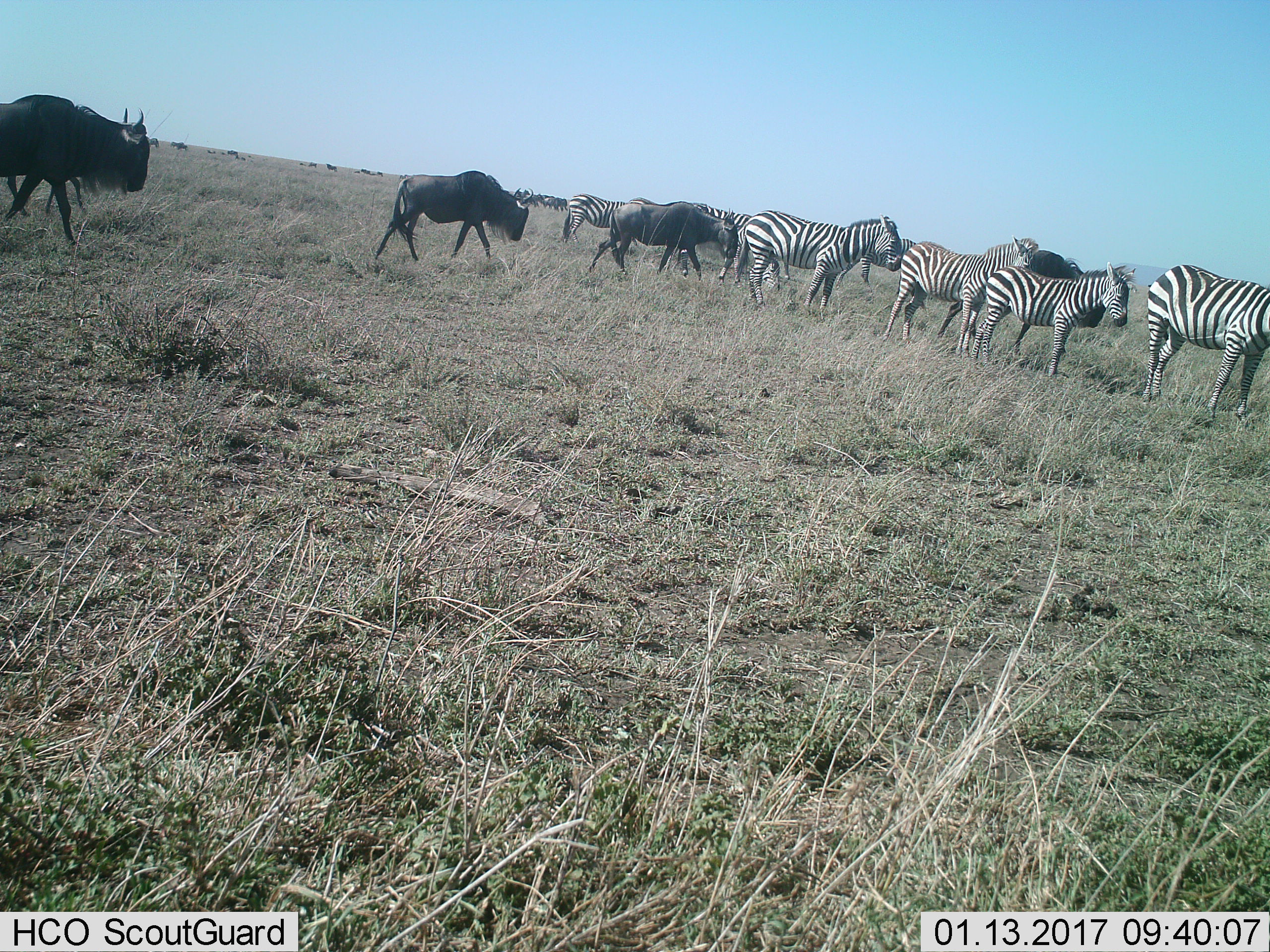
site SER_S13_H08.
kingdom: Animalia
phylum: Chordata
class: Mammalia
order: Artiodactyla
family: Bovidae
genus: Connochaetes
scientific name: Connochaetes taurinus taurinus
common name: blue wildebeest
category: wildebeestblue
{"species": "wildebeestblue (blue wildebeest) (Connochaetes taurinus taurinus)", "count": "11-50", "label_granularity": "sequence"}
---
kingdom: Animalia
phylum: Chordata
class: Mammalia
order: Perissodactyla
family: Equidae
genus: Equus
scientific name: Equus quagga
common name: plains zebra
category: zebraplains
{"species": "zebraplains (plains zebra) (Equus quagga)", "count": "7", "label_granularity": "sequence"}